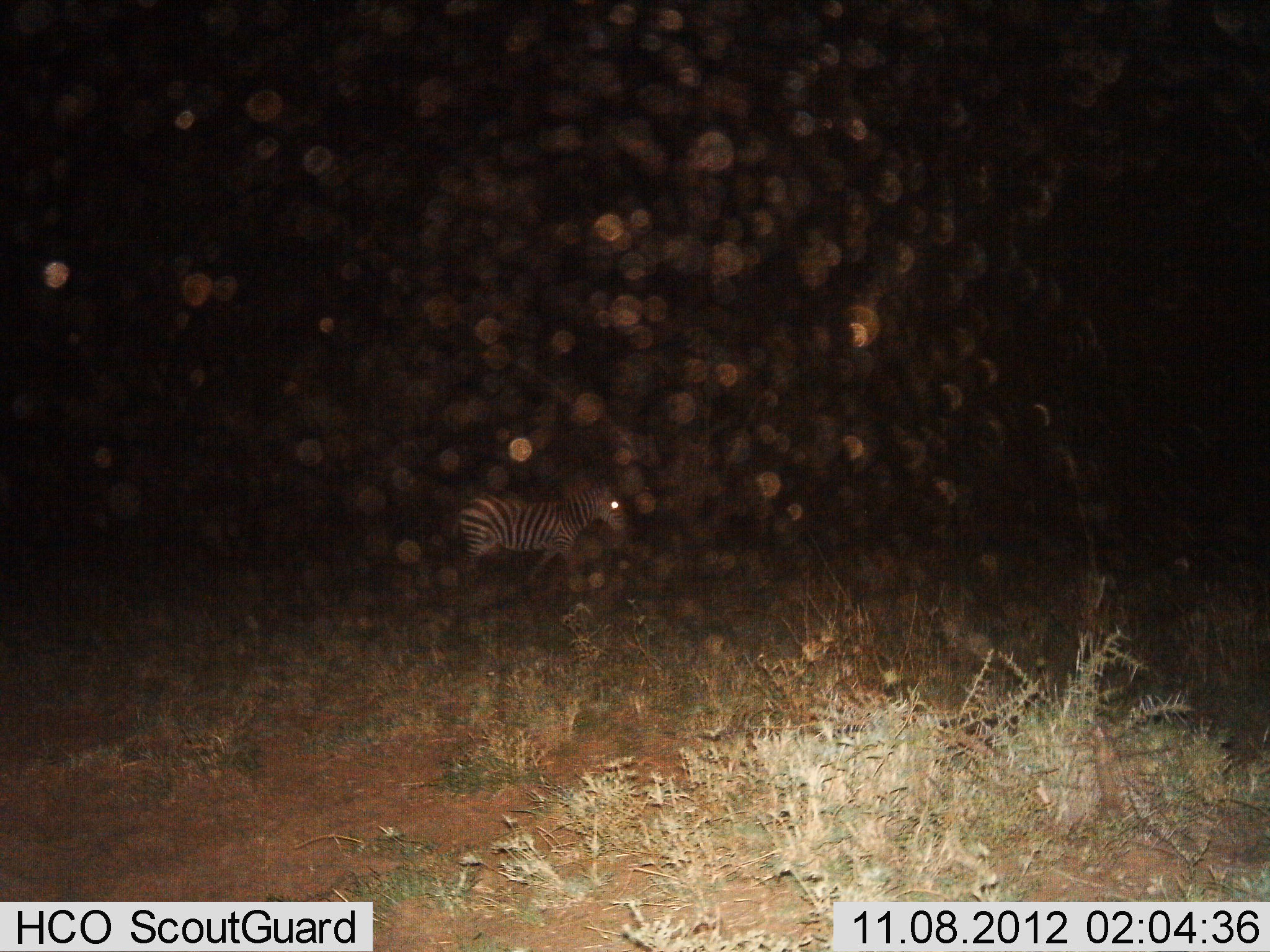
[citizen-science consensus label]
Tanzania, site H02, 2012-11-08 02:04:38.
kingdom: Animalia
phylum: Chordata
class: Mammalia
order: Perissodactyla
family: Equidae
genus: Equus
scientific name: Equus quagga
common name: plains zebra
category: zebra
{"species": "zebra (plains zebra) (Equus quagga)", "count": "1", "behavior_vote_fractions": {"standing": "50%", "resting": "0%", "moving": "50%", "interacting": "0%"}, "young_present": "0%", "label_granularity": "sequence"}